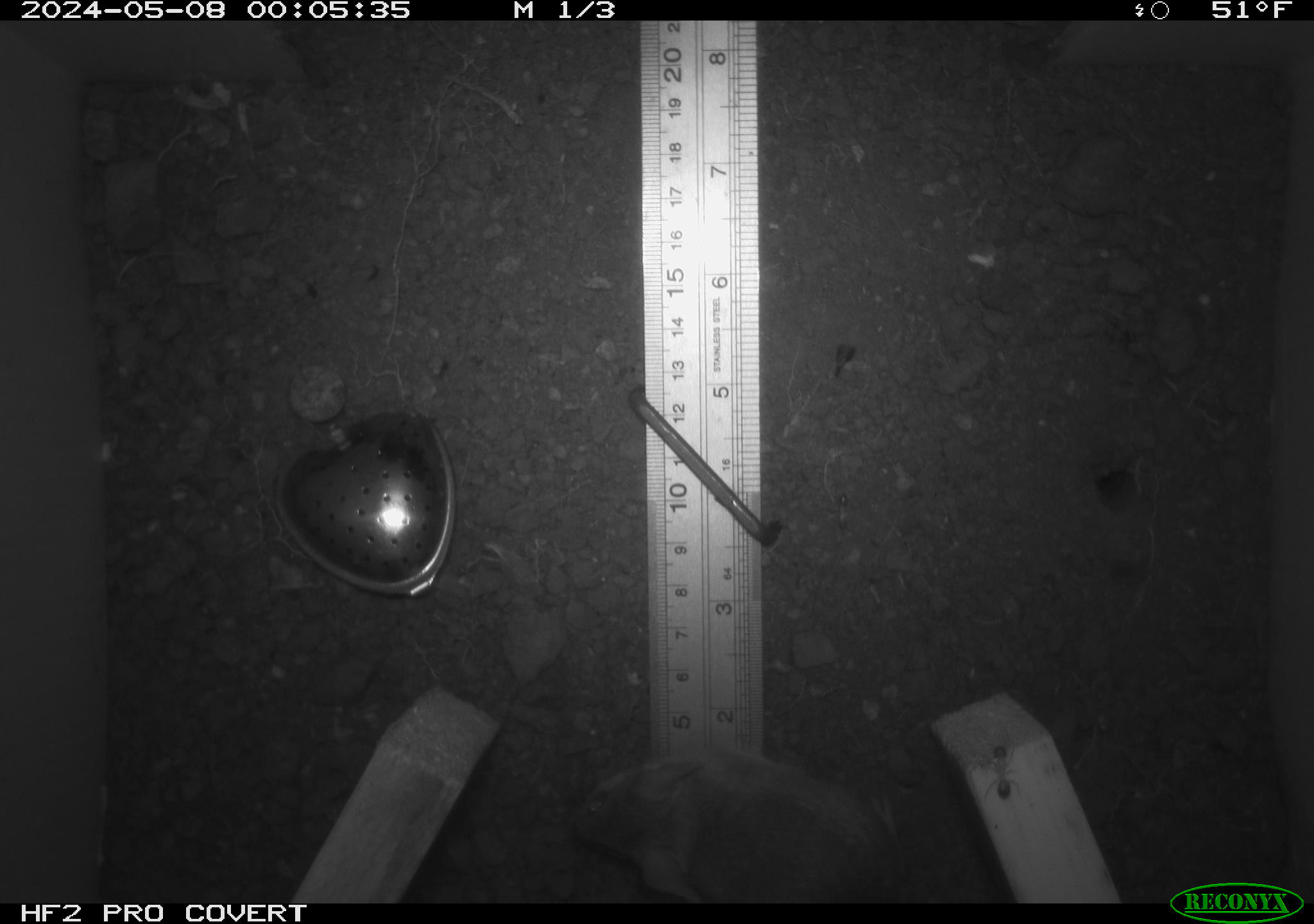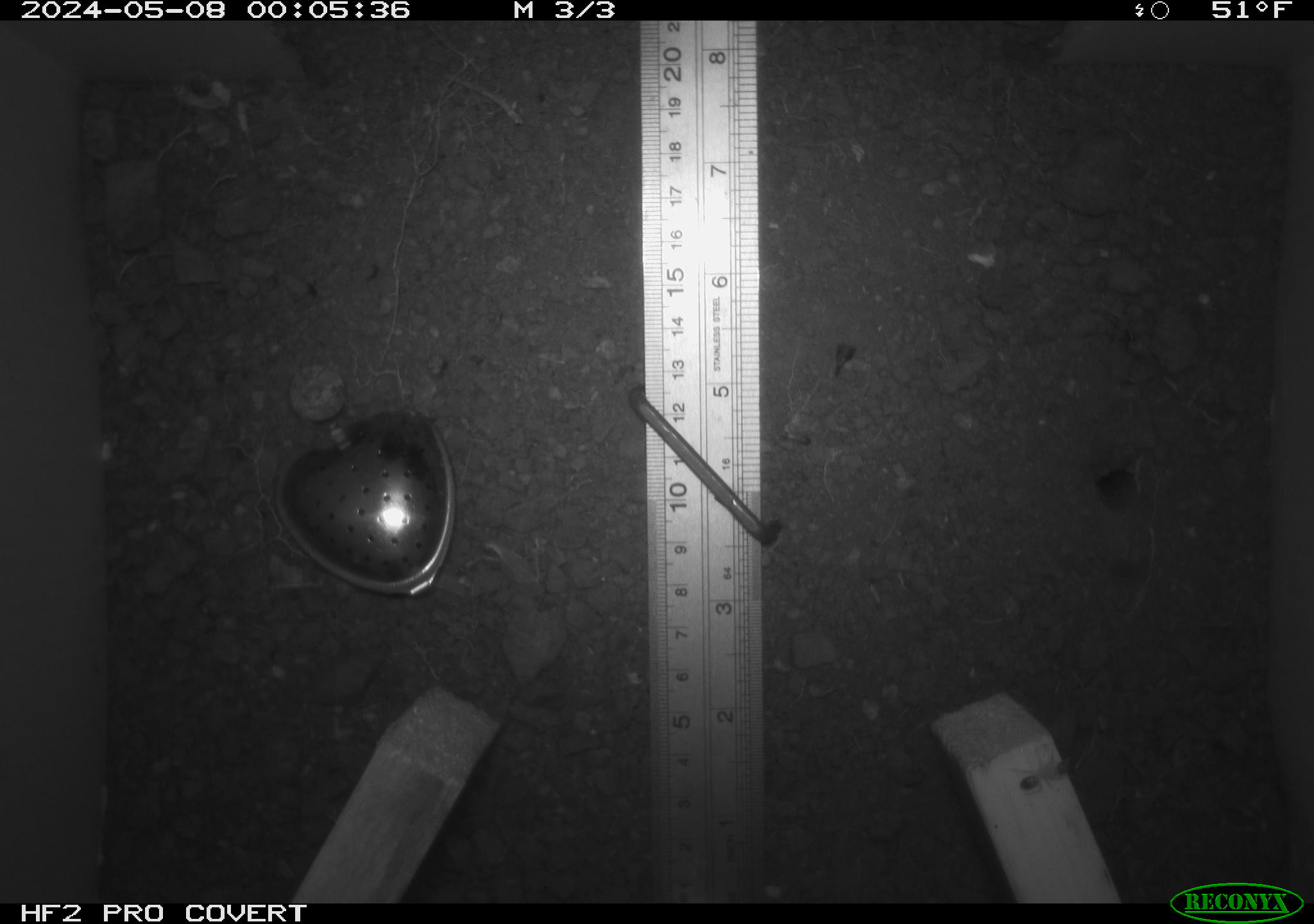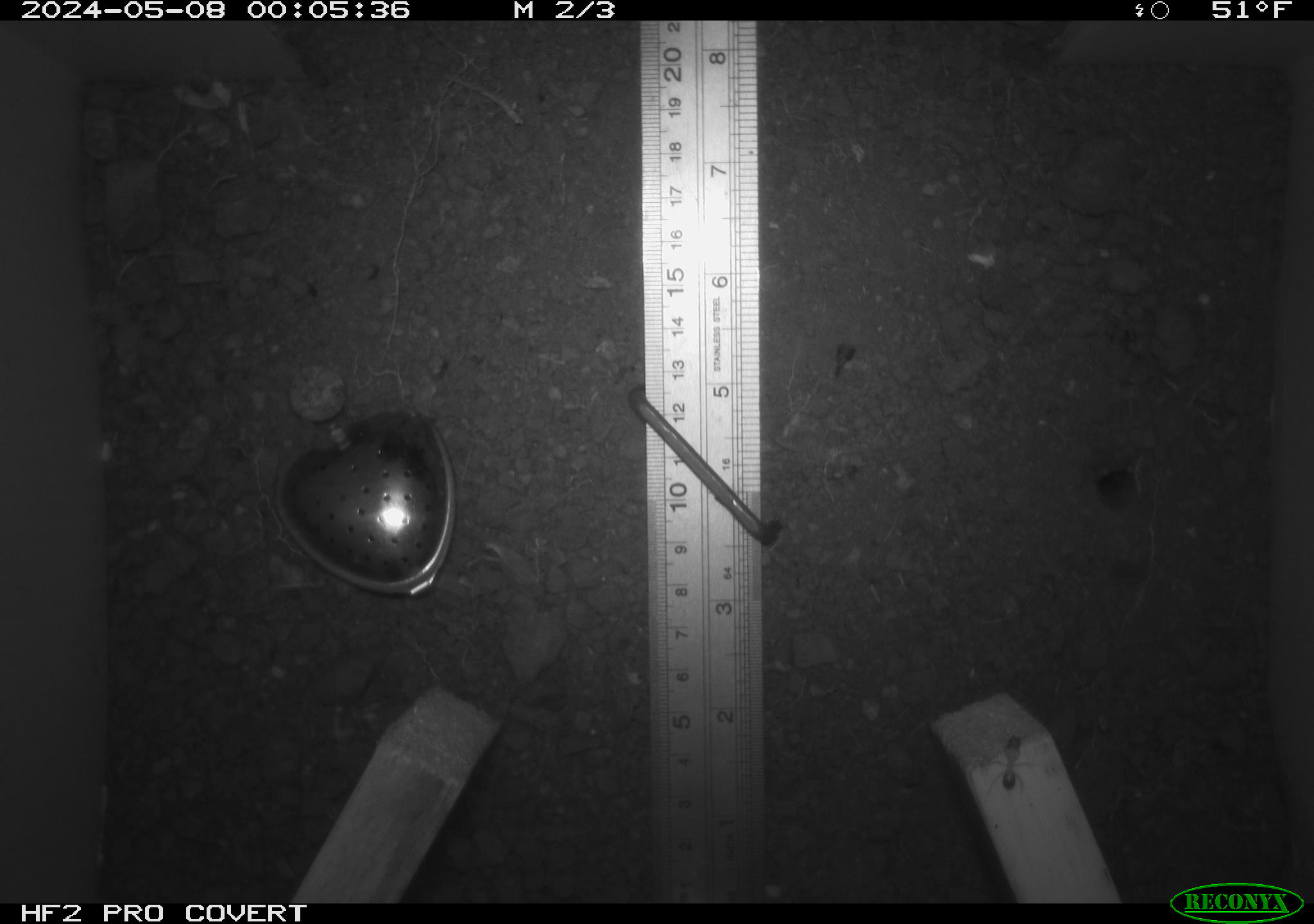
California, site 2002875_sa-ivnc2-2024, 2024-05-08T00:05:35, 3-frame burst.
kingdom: Animalia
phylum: Chordata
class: Mammalia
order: Rodentia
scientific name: Rodentia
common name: rodent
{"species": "rodent (Rodentia)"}